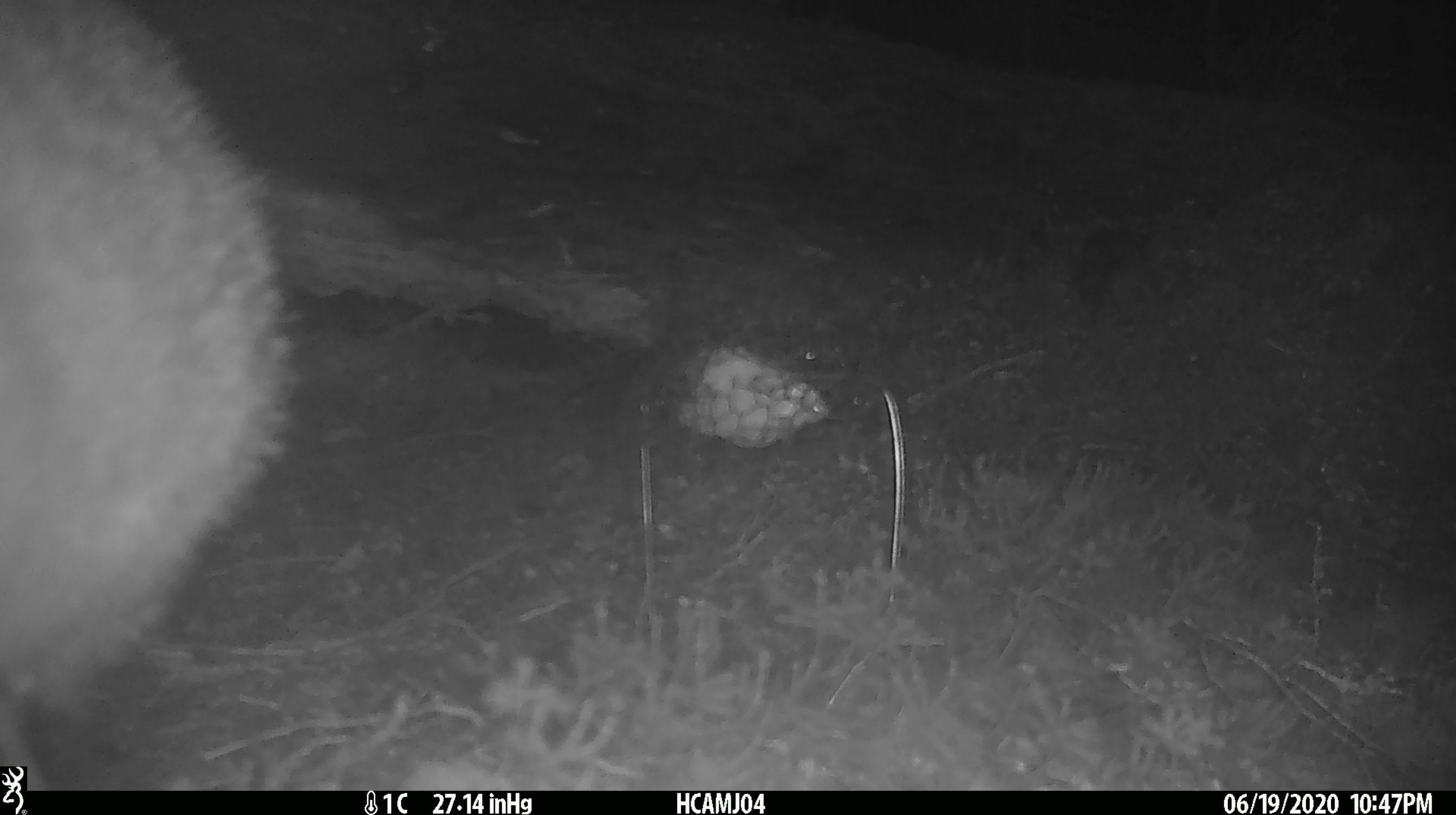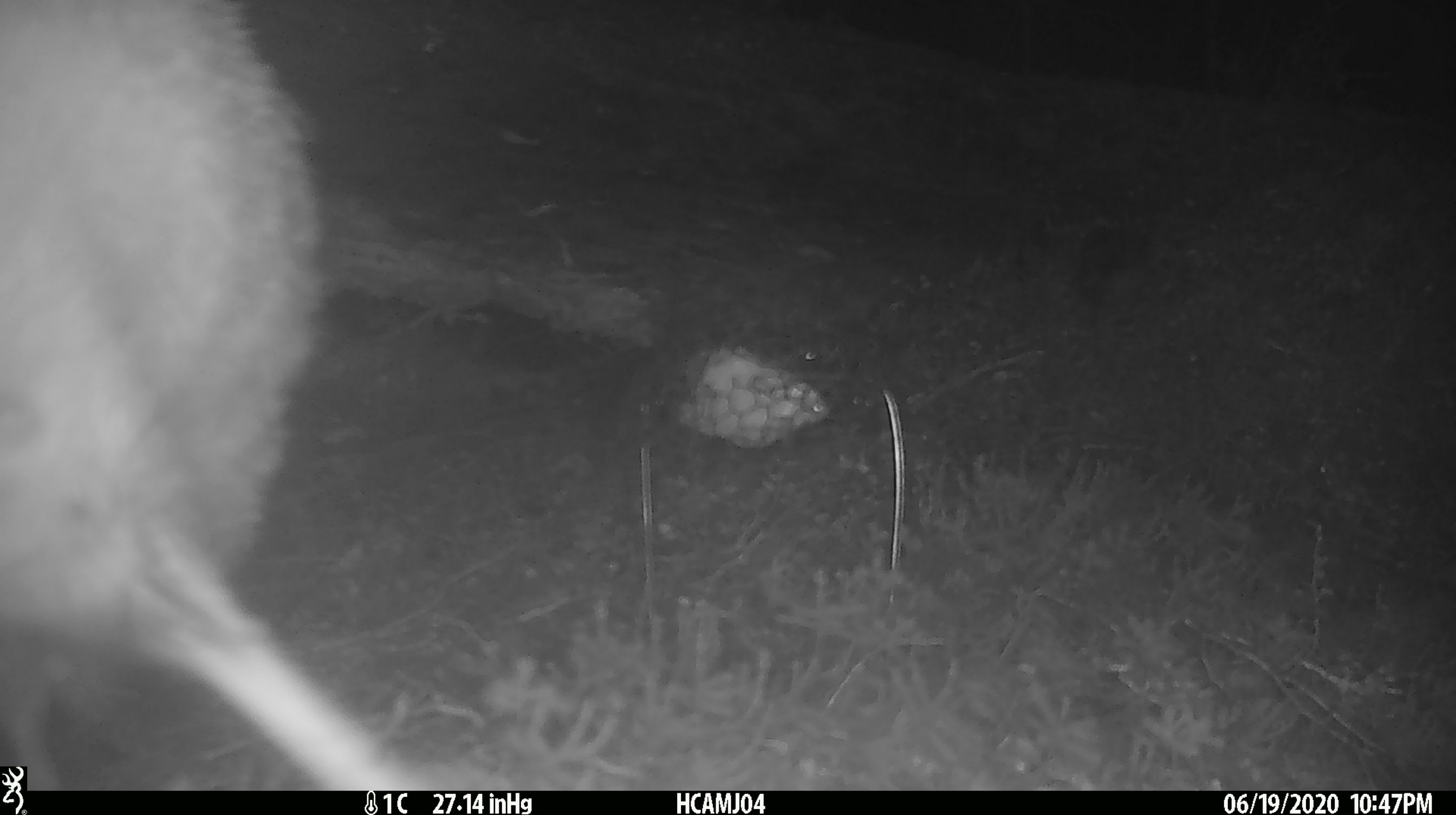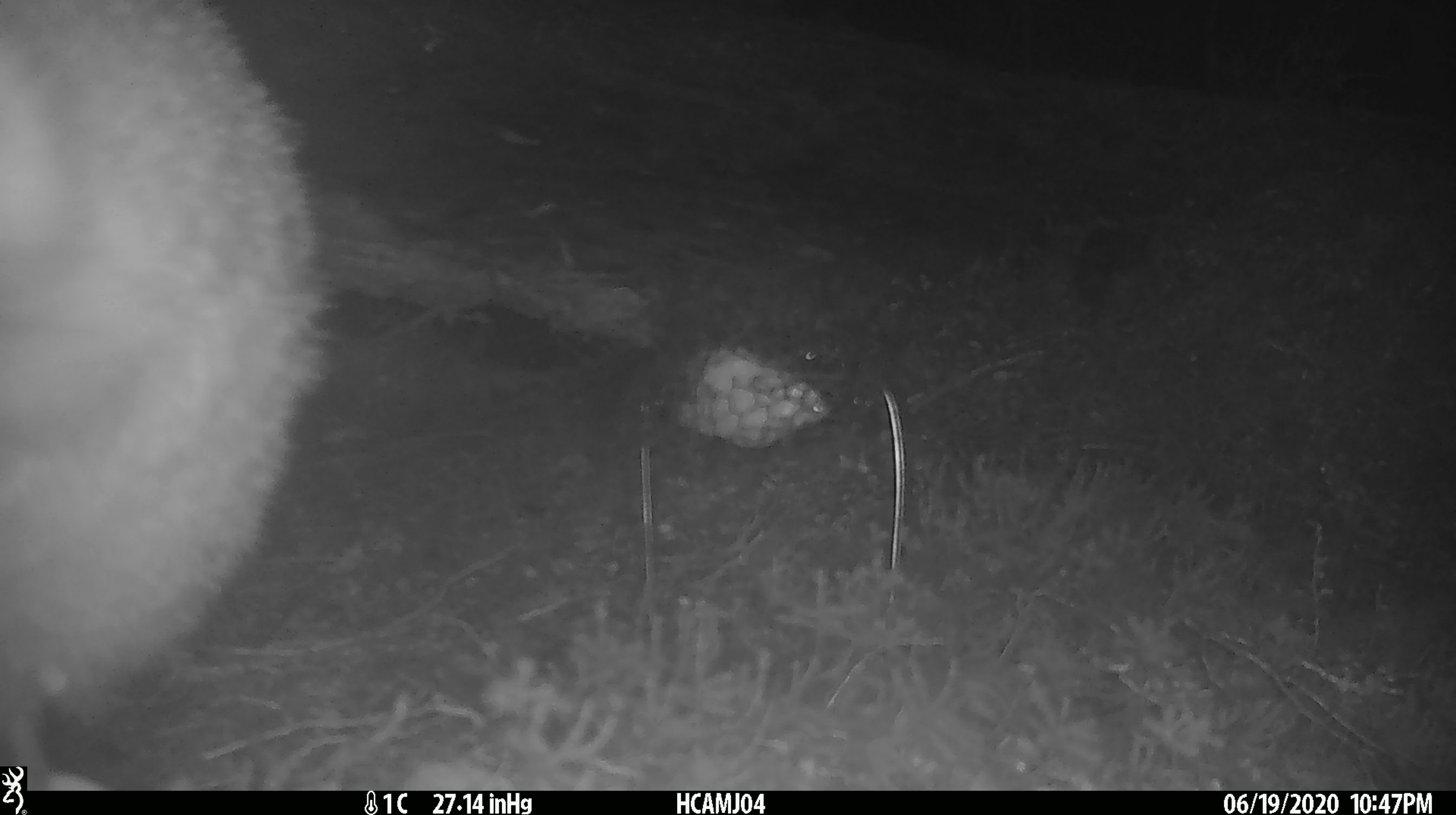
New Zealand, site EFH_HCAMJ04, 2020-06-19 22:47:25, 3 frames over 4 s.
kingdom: Animalia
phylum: Chordata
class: Aves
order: Apterygiformes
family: Apterygidae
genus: Apteryx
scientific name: Apteryx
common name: kiwi